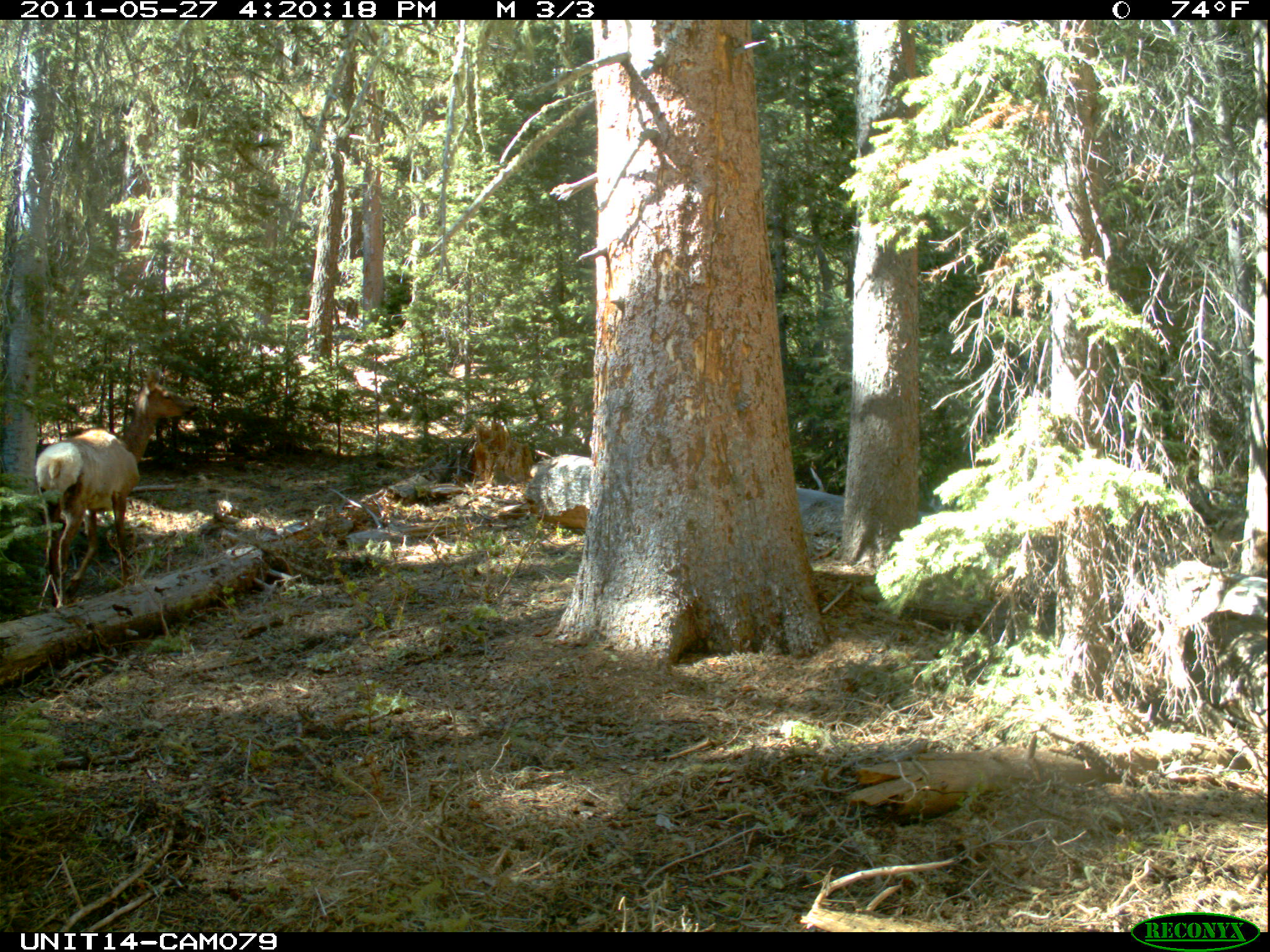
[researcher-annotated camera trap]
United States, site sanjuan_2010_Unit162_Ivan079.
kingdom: Animalia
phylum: Chordata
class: Mammalia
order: Artiodactyla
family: Cervidae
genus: Cervus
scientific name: Cervus elaphus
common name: red deer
Cervus elaphus (red deer).